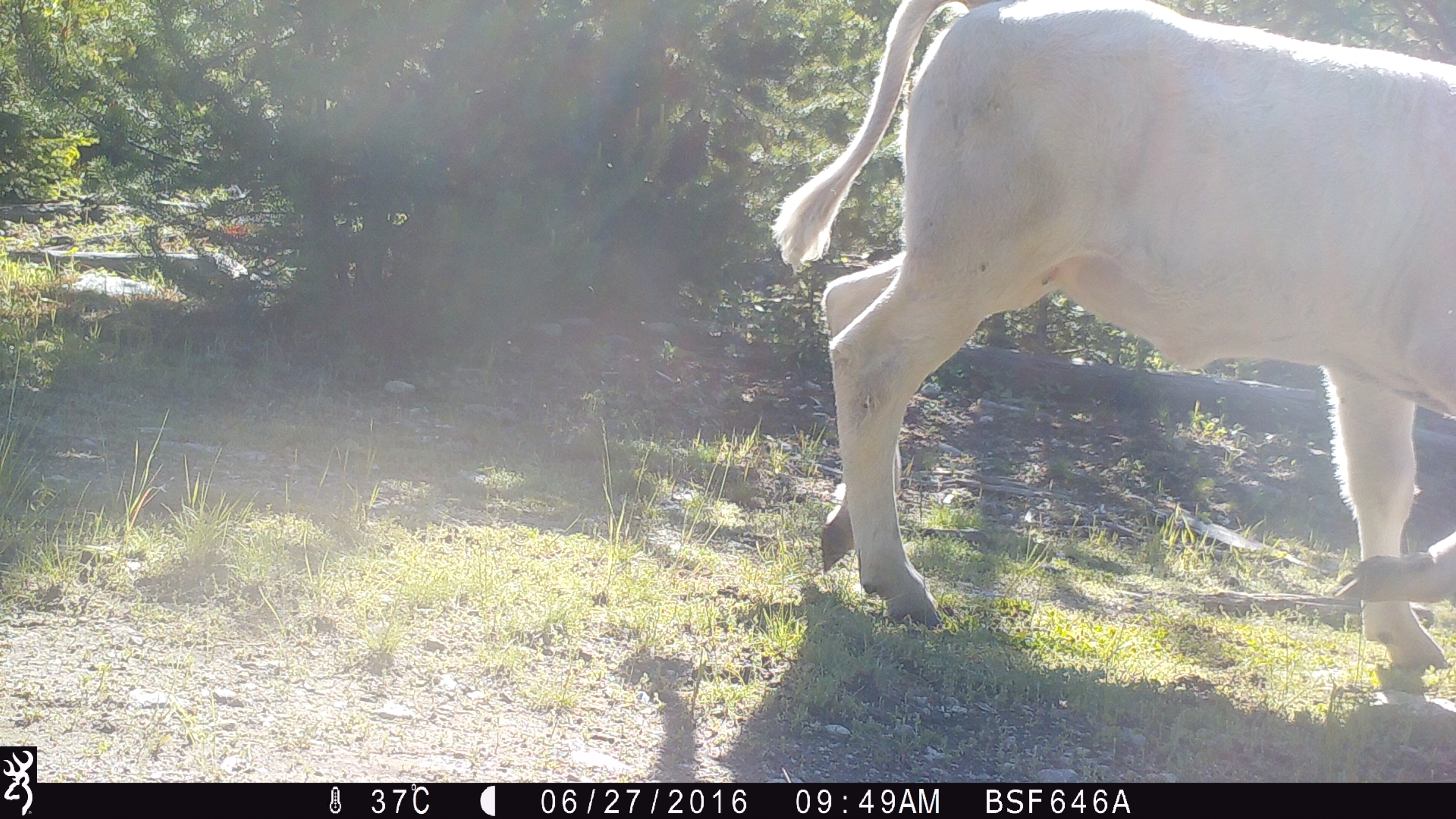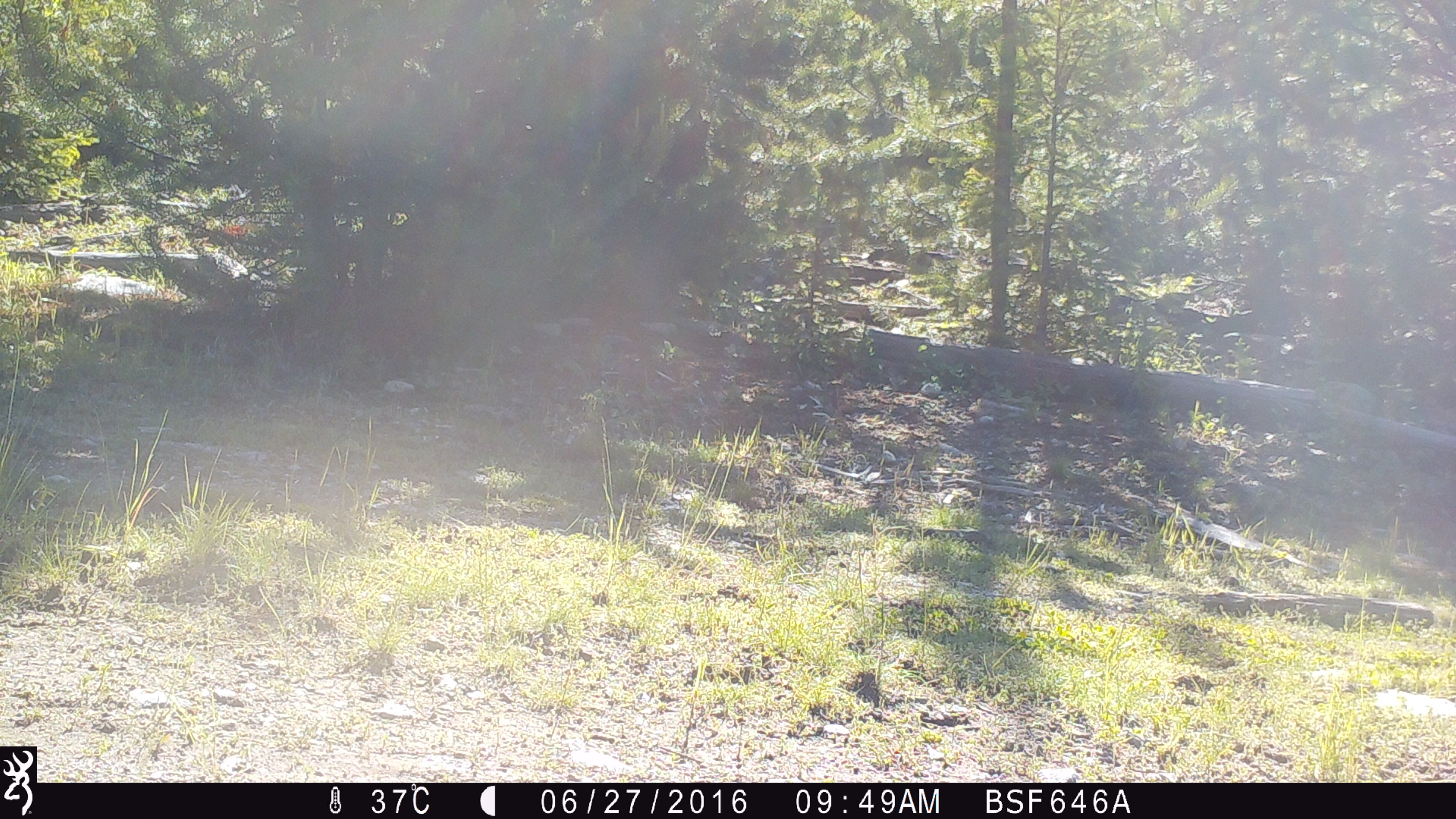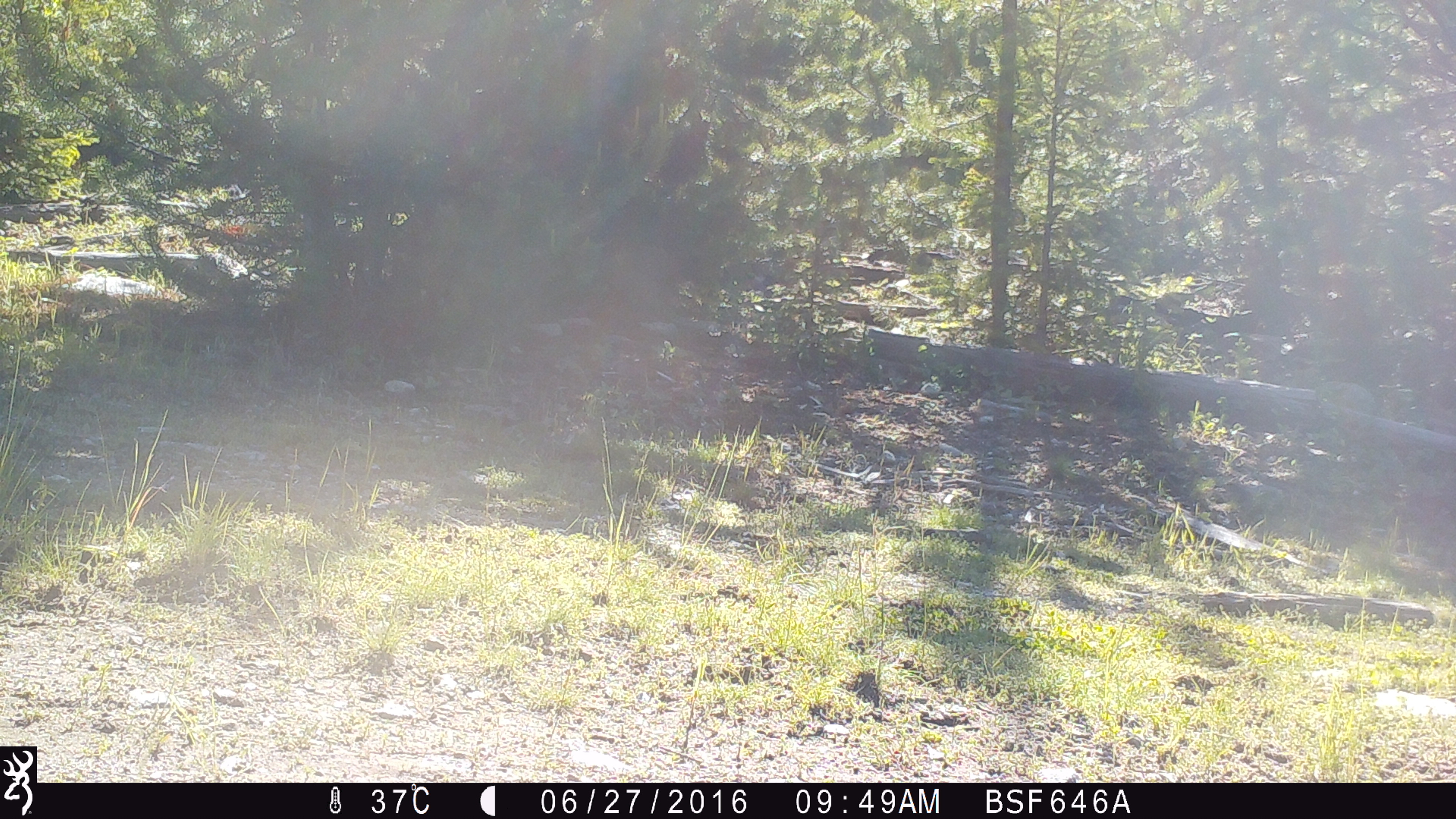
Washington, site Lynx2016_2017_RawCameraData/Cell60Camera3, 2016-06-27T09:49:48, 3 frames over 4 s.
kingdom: Animalia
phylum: Chordata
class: Mammalia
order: Artiodactyla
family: Bovidae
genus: Bos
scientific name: Bos taurus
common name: domestic cattle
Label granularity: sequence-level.